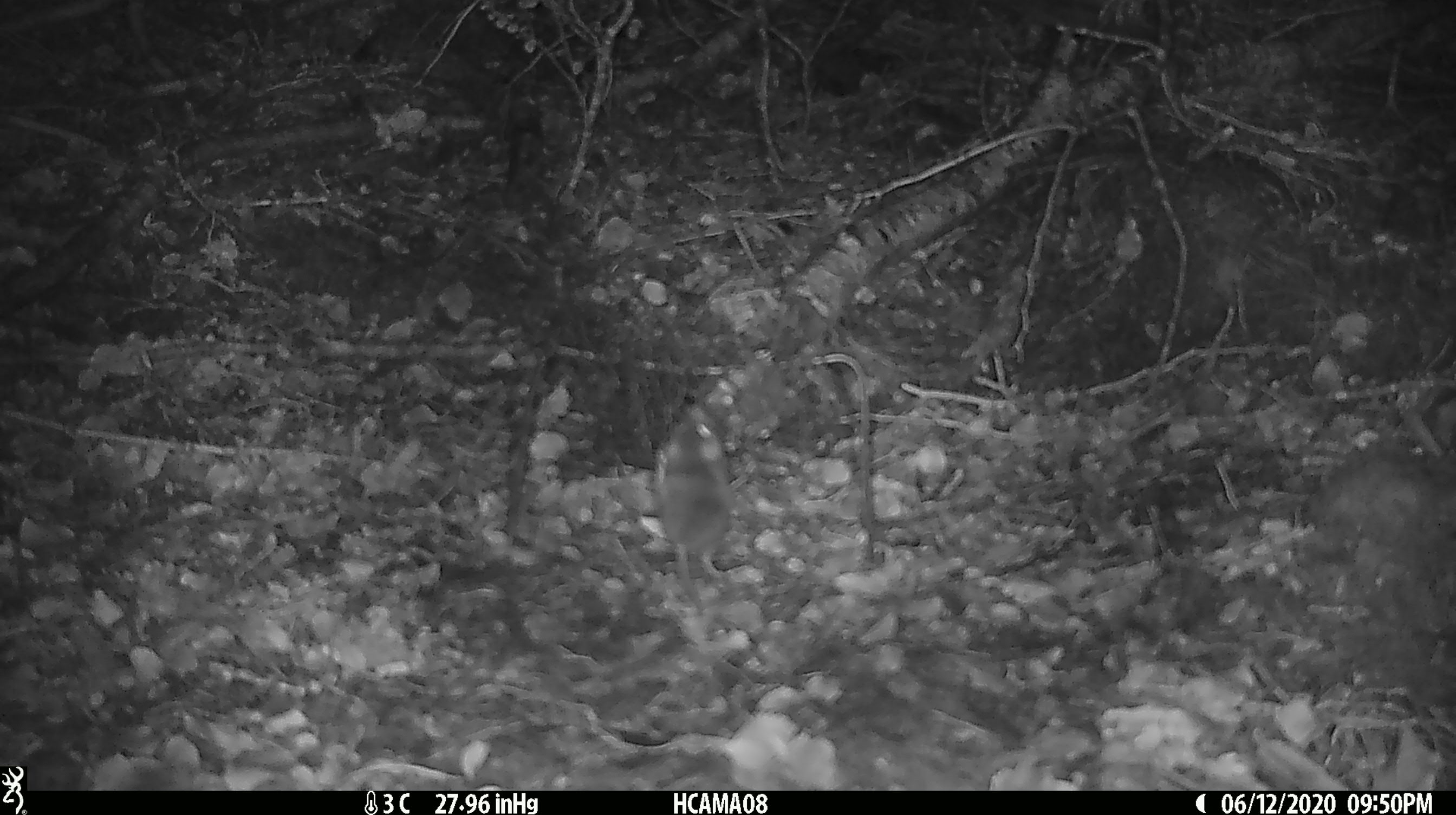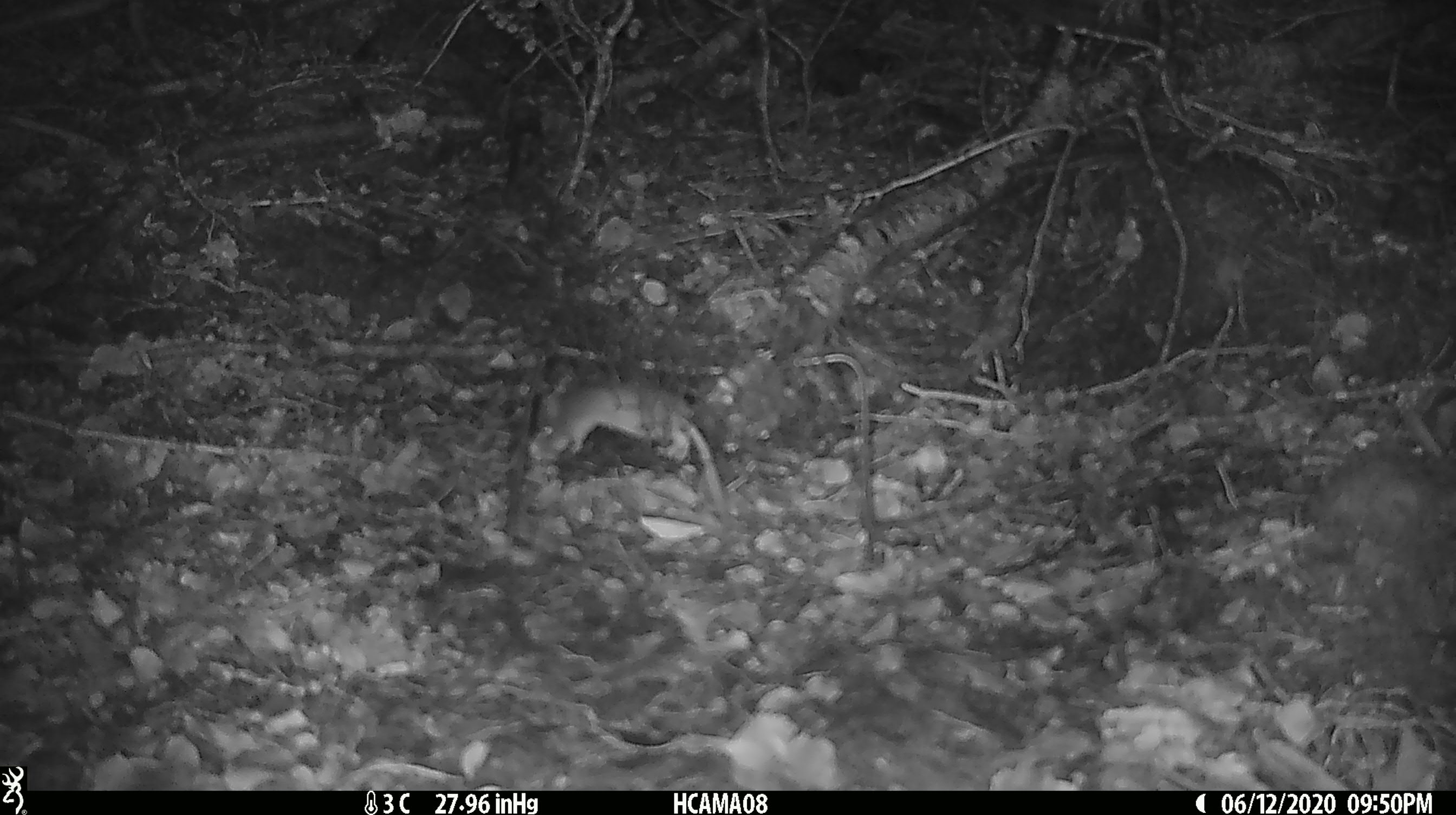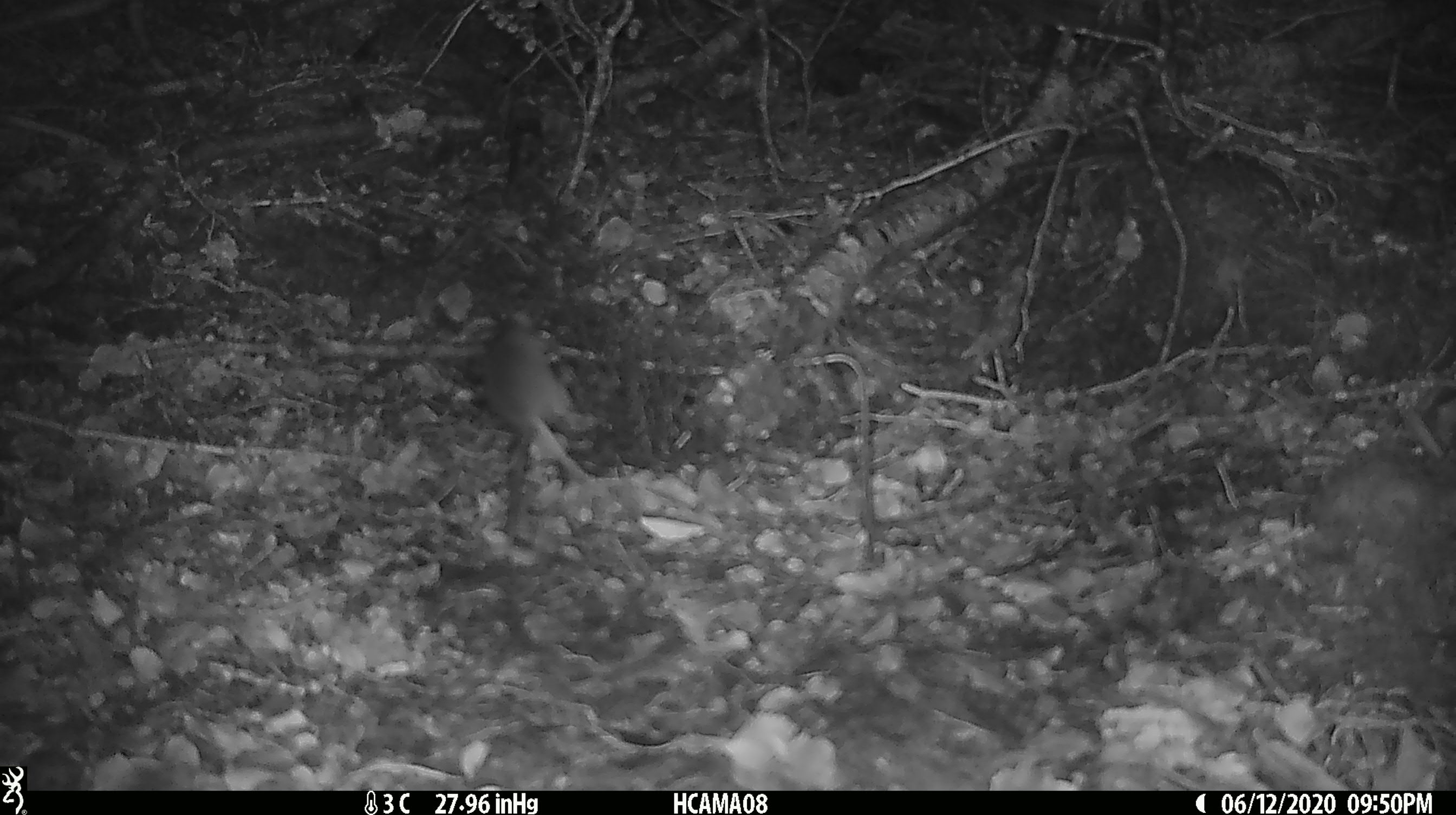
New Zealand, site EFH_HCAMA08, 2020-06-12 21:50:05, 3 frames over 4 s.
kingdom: Animalia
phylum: Chordata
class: Mammalia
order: Rodentia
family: Muridae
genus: Mus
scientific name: Mus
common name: mouse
Mouse (Mus).